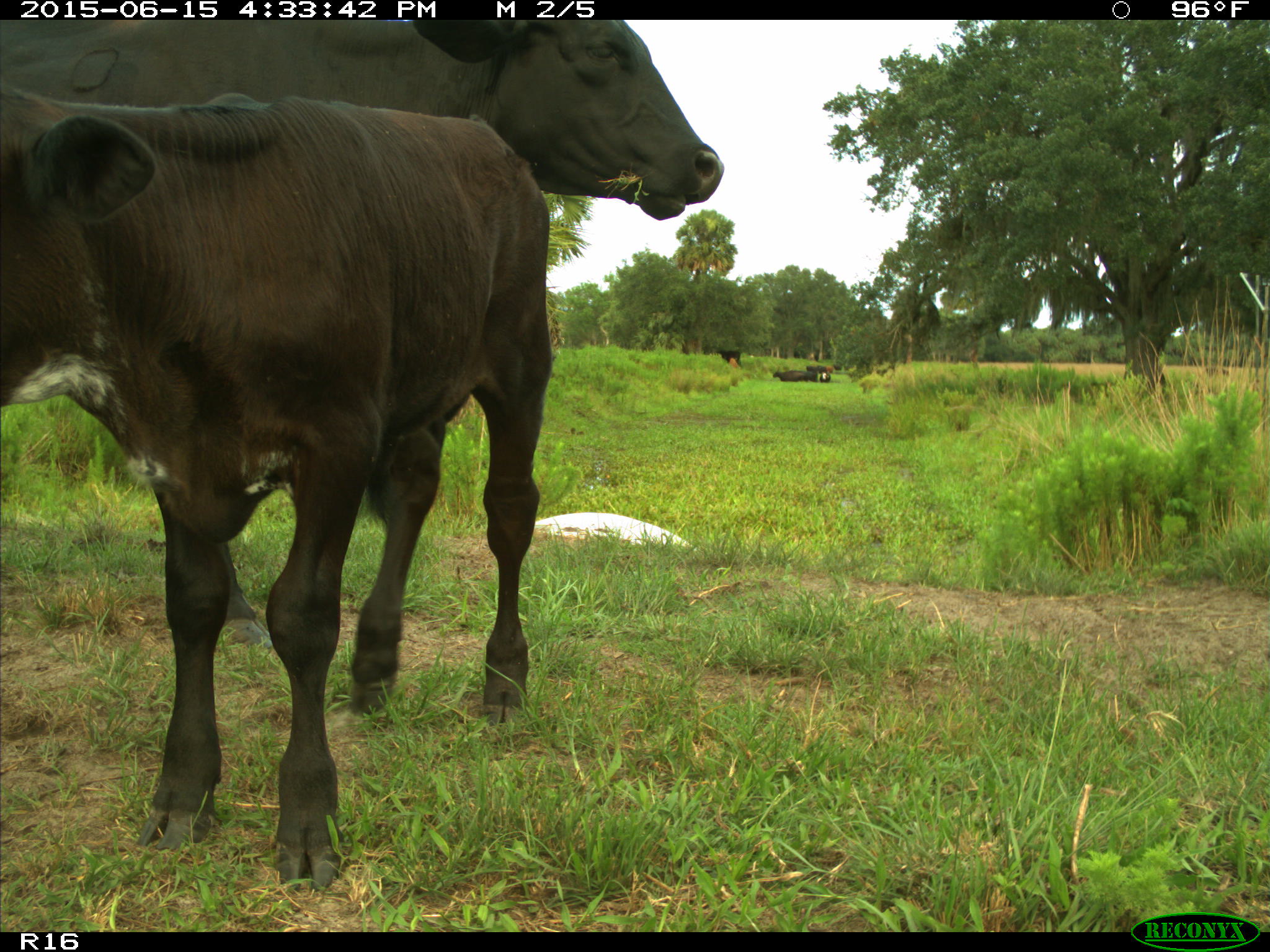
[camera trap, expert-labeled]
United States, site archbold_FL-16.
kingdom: Animalia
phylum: Chordata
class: Mammalia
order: Artiodactyla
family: Bovidae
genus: Bos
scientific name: Bos taurus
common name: domestic cow